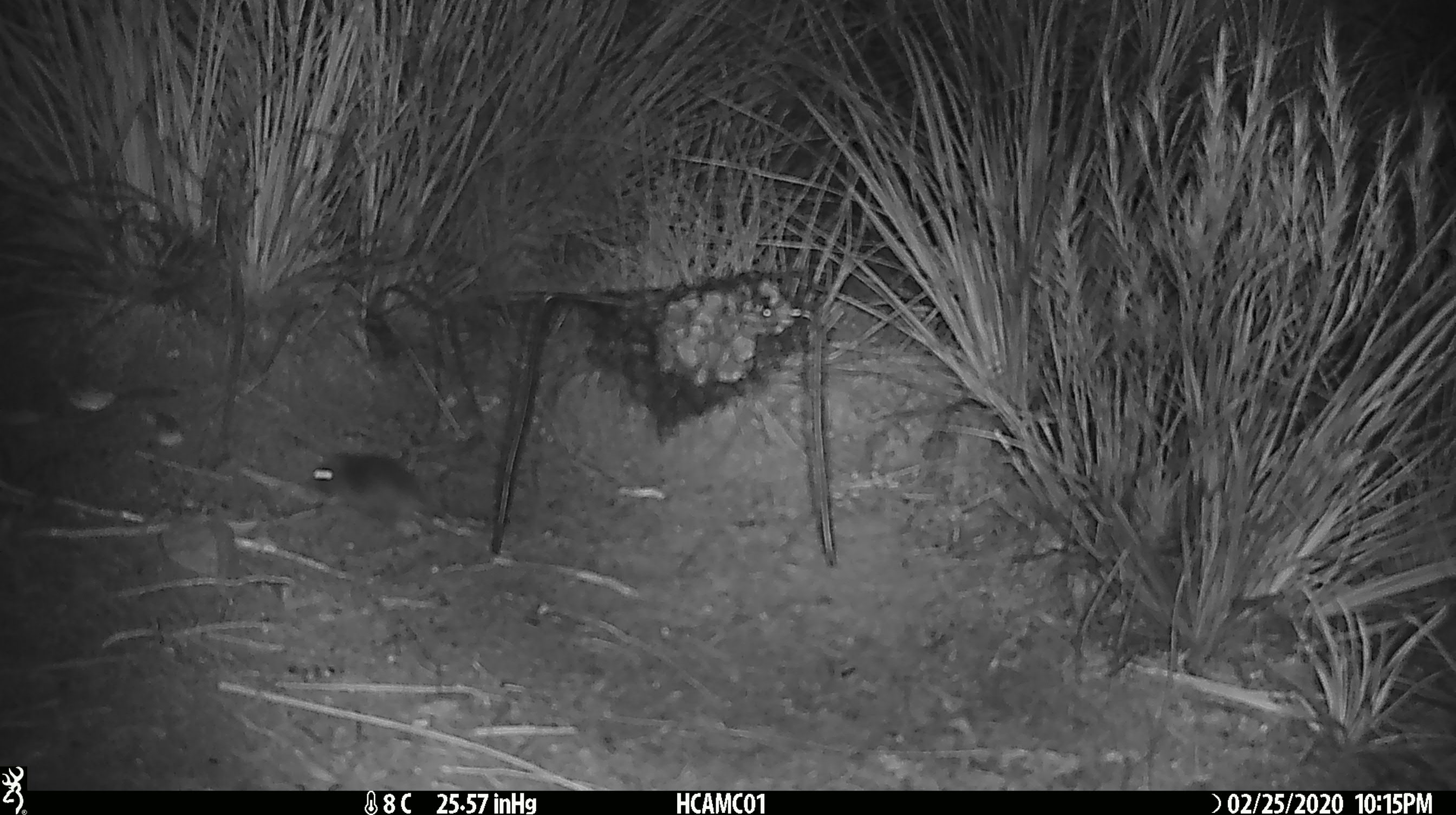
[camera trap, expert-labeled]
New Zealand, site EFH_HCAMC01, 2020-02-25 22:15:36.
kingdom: Animalia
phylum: Chordata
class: Mammalia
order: Rodentia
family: Muridae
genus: Mus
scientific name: Mus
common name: mouse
Mouse (Mus).